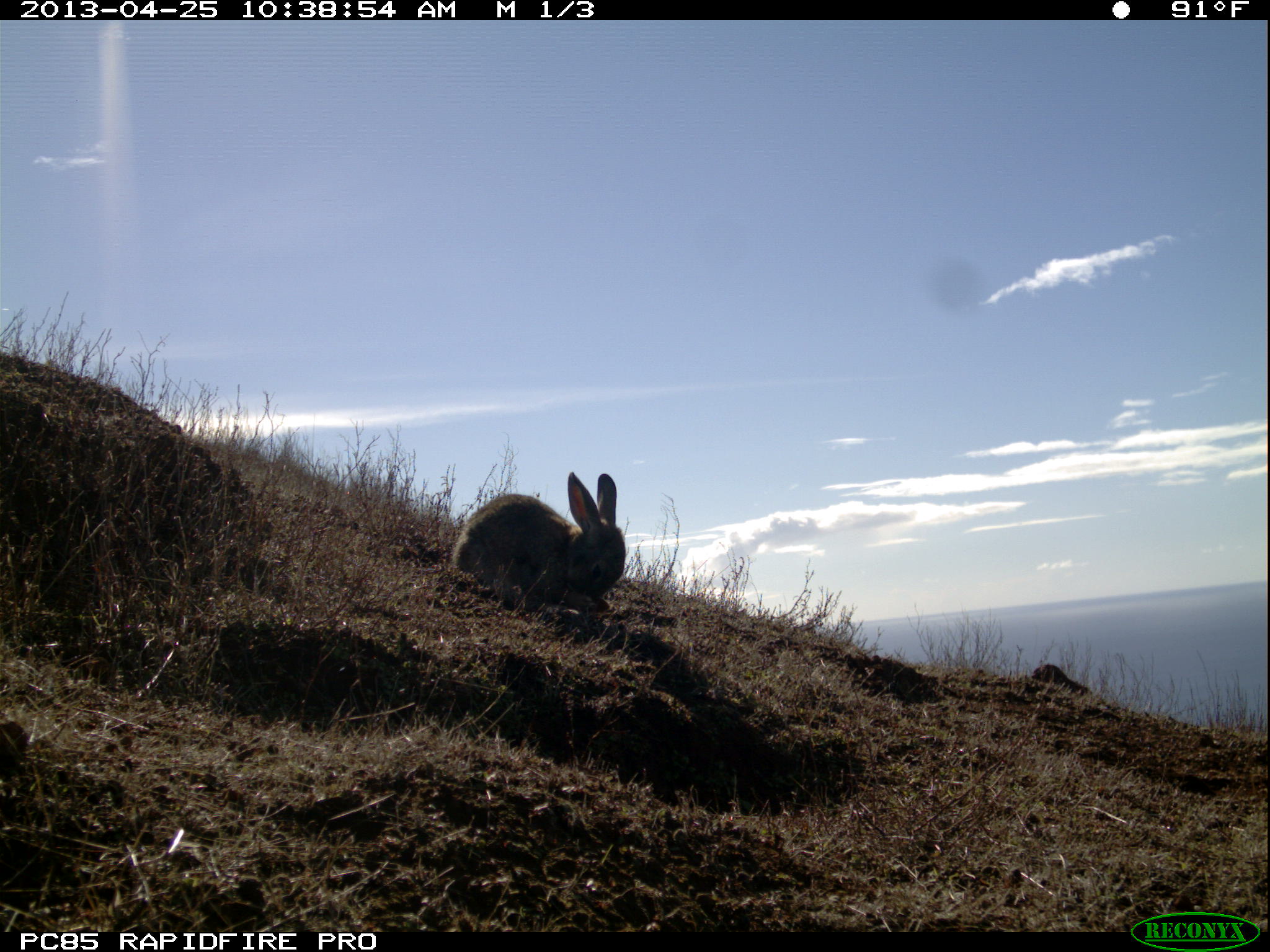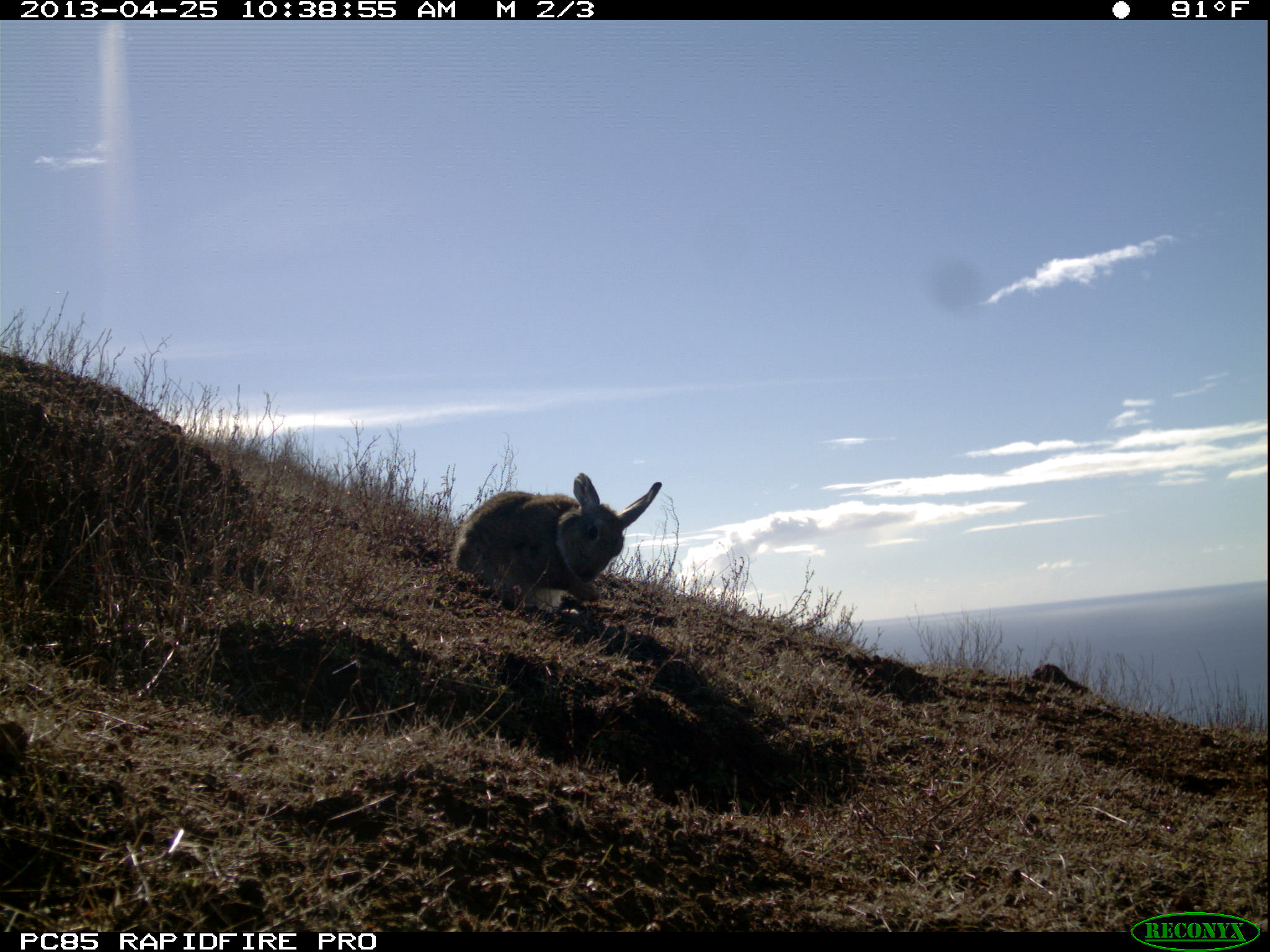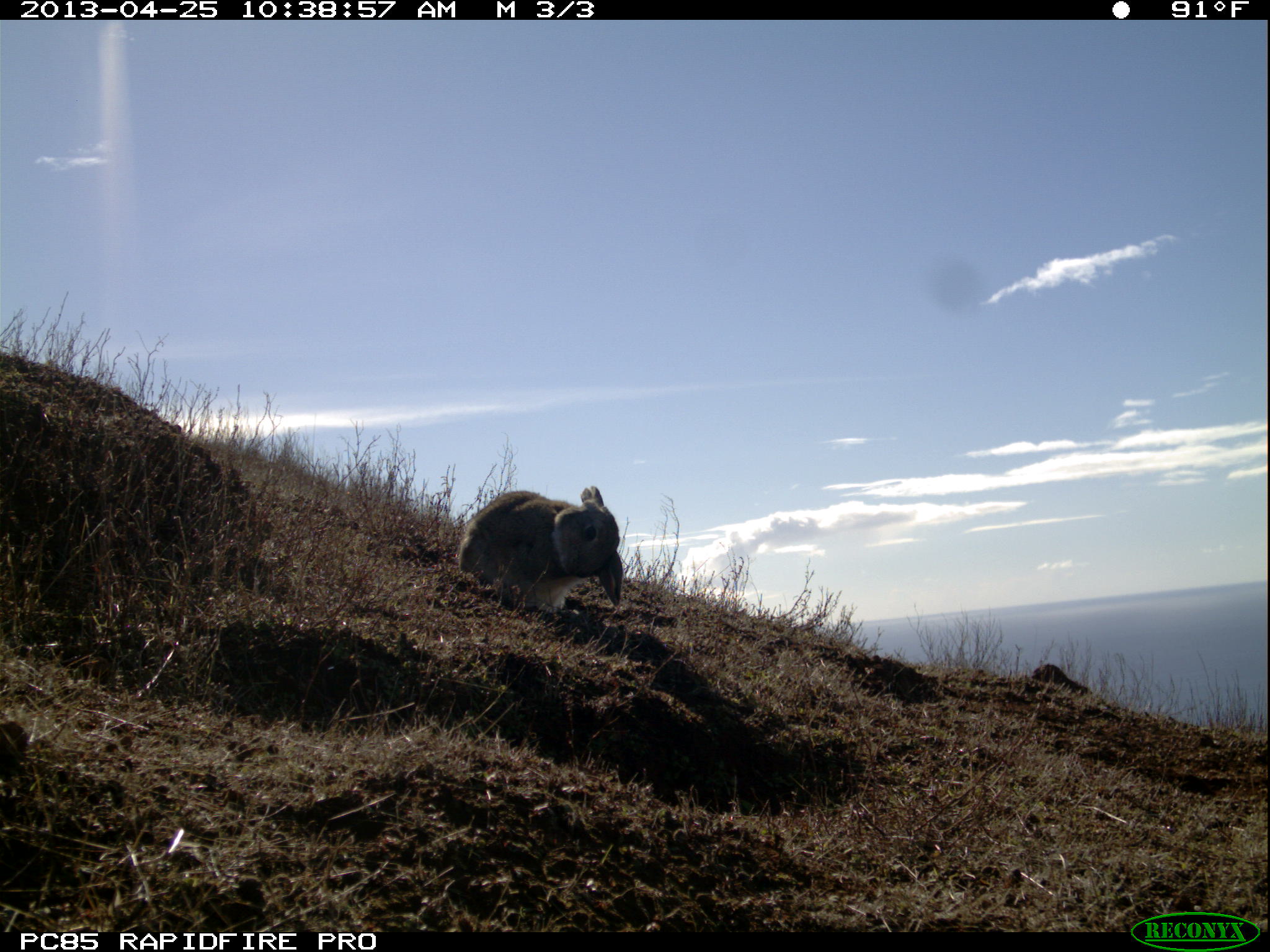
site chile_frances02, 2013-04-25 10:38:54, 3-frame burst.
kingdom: Animalia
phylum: Chordata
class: Mammalia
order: Lagomorpha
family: Leporidae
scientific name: Leporidae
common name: rabbits and hares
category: rabbit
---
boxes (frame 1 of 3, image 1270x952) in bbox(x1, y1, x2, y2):
rabbit: bbox(450, 469, 625, 615)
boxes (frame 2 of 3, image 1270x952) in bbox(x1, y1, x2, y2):
rabbit: bbox(447, 472, 661, 623)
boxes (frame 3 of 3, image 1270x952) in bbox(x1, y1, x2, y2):
rabbit: bbox(452, 488, 624, 618)